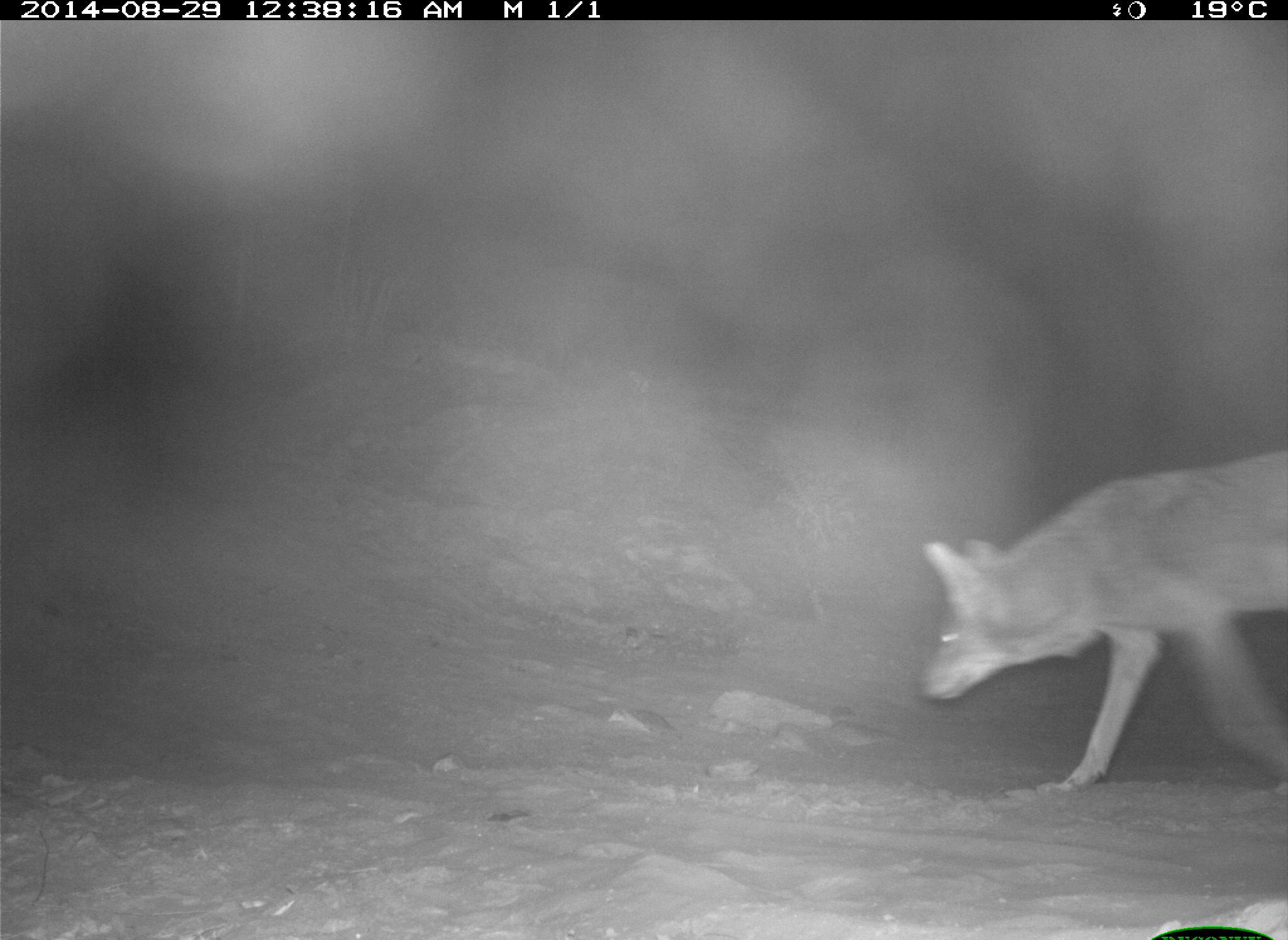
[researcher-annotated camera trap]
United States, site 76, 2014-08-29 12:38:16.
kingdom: Animalia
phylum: Chordata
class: Mammalia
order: Carnivora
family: Canidae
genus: Canis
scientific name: Canis latrans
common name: coyote